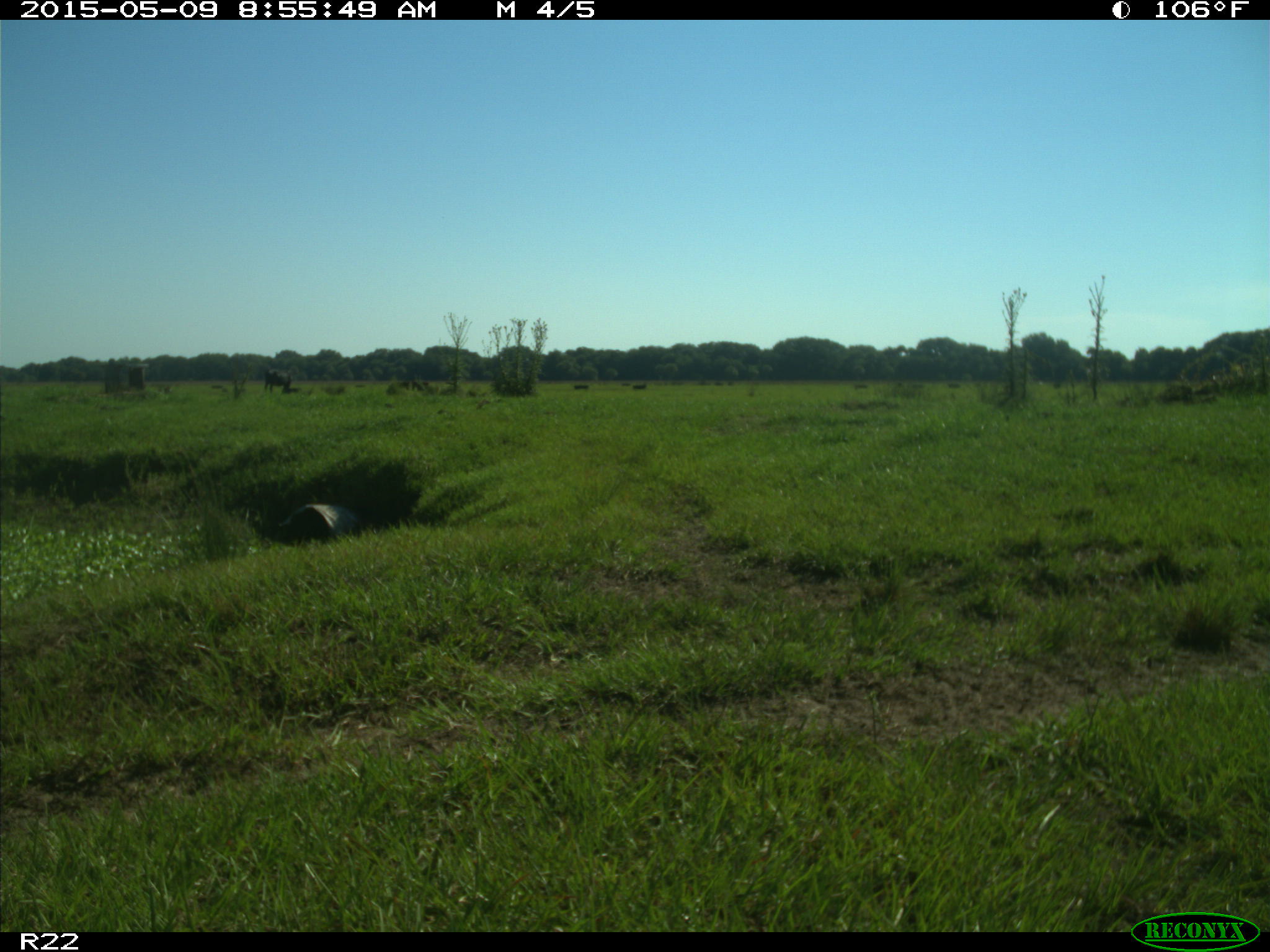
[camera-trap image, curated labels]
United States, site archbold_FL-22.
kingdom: Animalia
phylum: Chordata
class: Mammalia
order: Artiodactyla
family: Bovidae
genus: Bos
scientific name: Bos taurus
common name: domestic cow